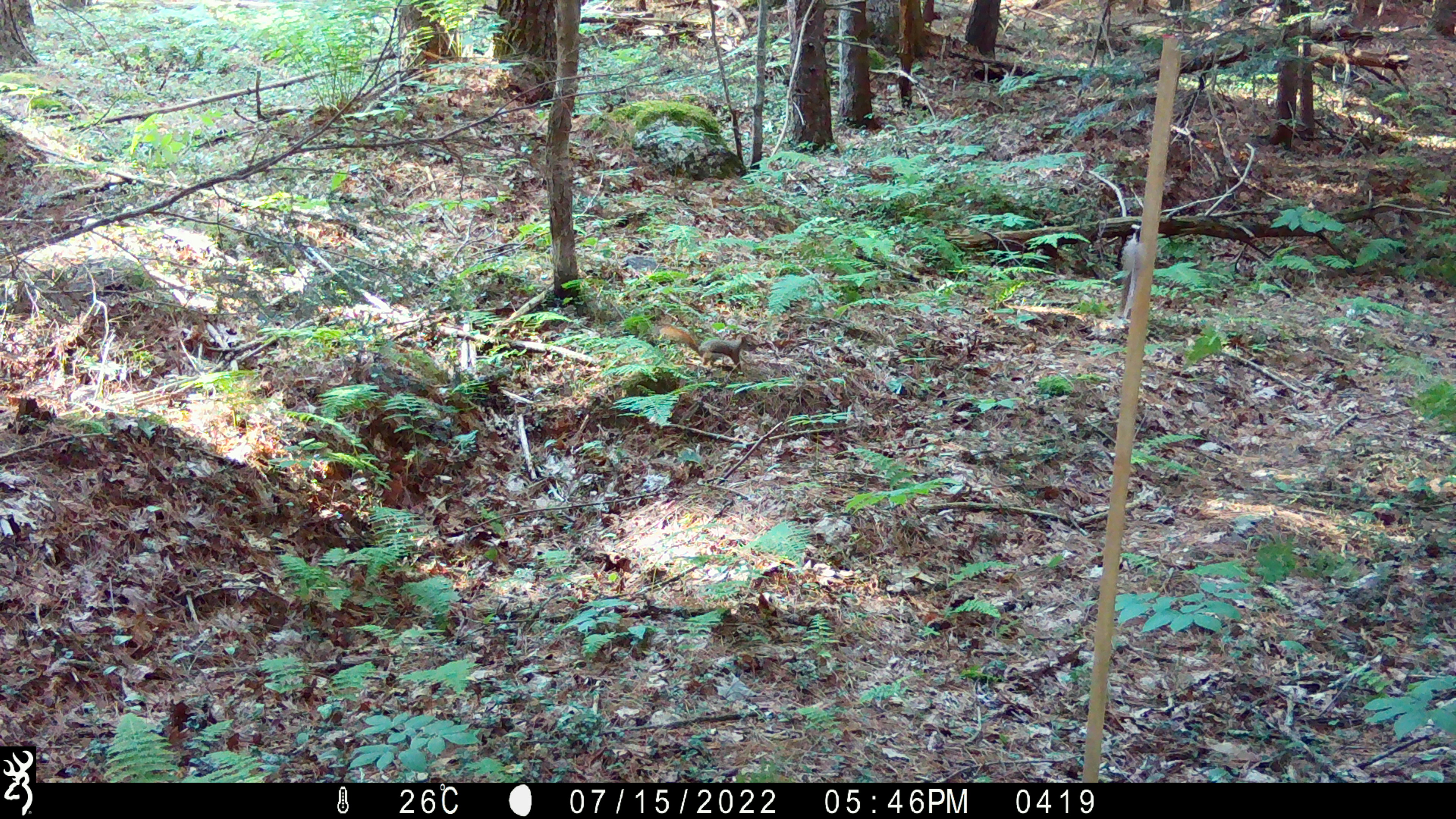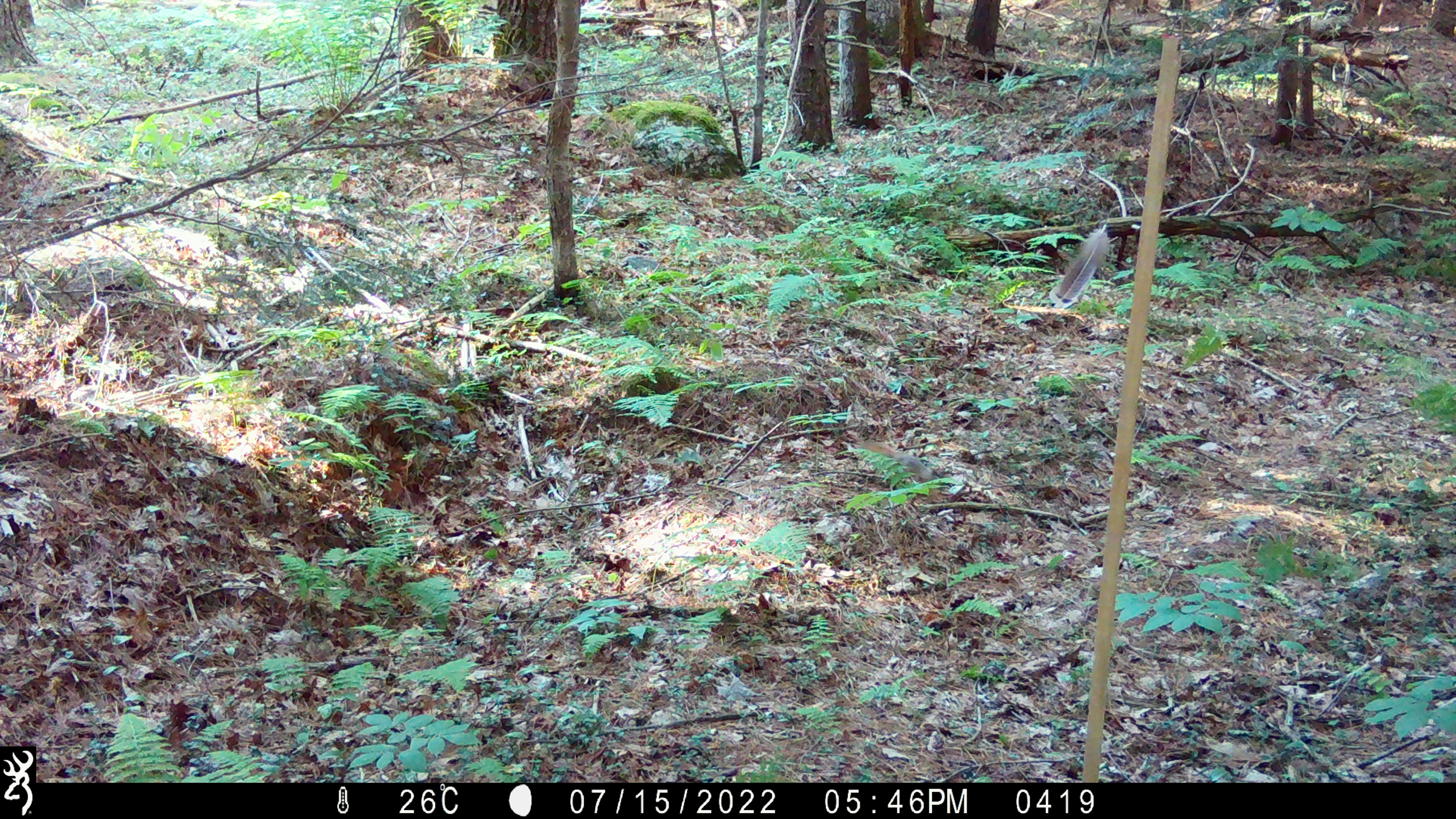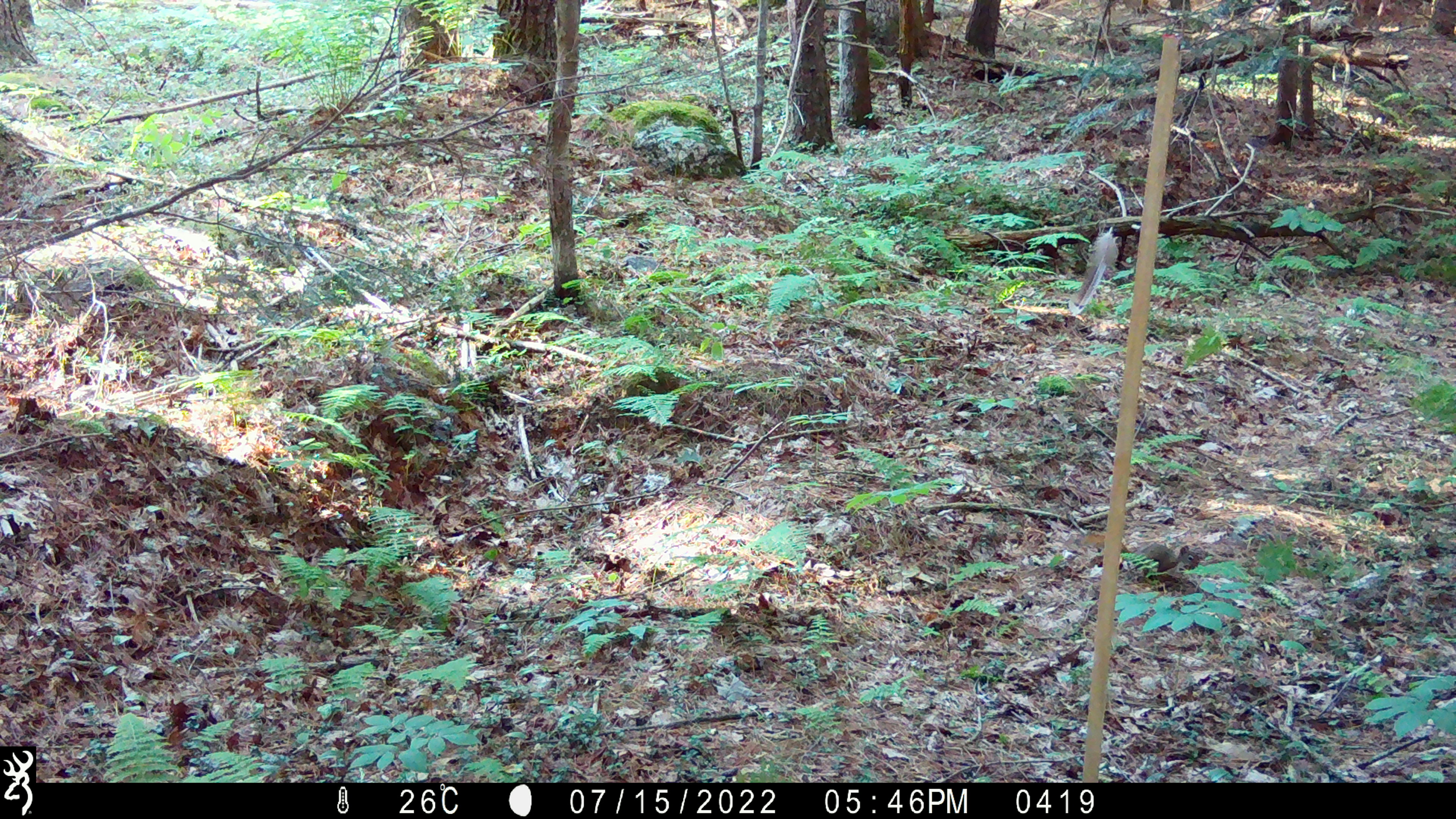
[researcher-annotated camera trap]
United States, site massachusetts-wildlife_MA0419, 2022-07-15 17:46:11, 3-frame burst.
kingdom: Animalia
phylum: Chordata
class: Mammalia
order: Rodentia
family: Sciuridae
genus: Tamiasciurus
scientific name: Tamiasciurus hudsonicus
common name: red squirrel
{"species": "red squirrel (Tamiasciurus hudsonicus)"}